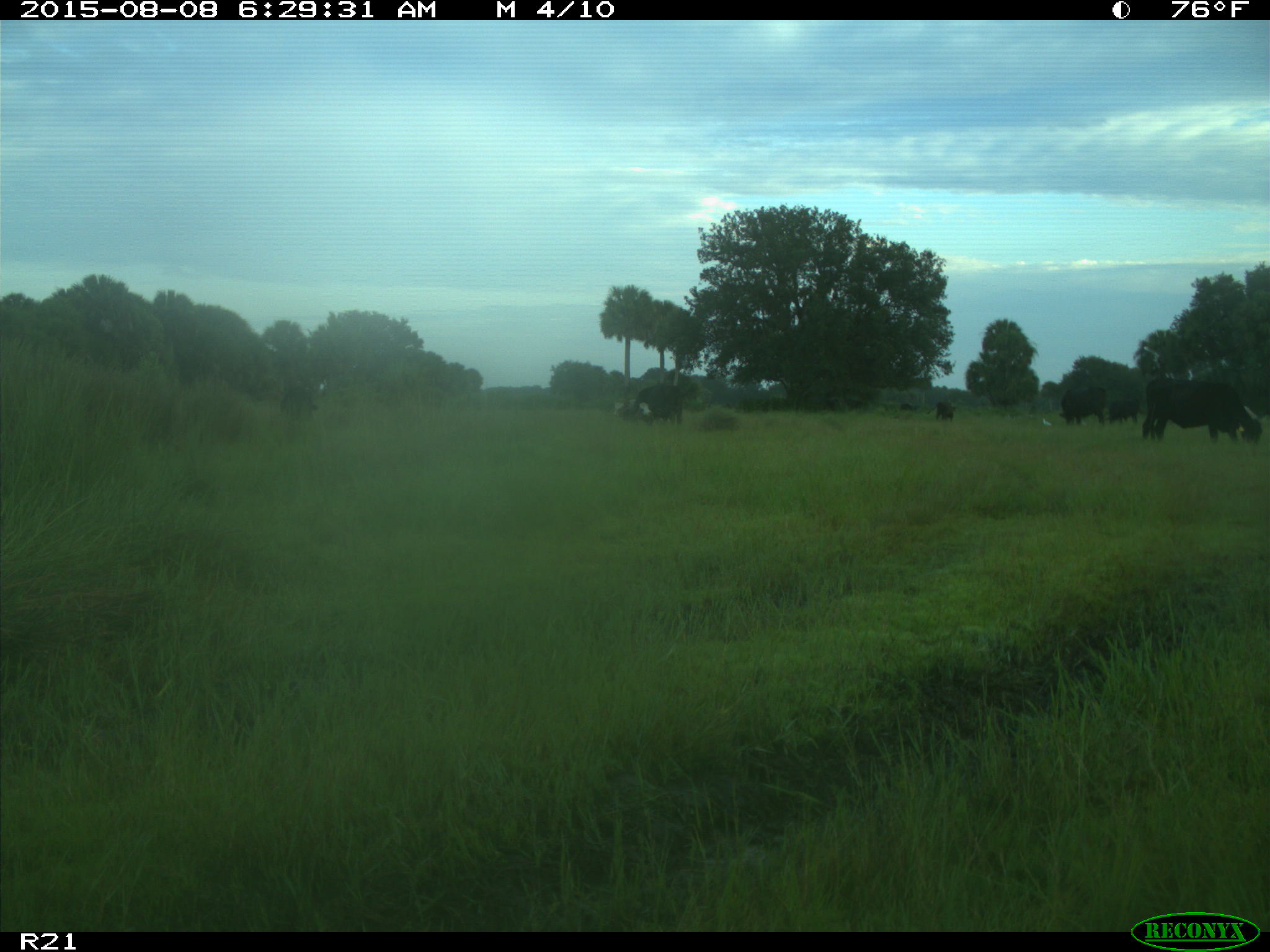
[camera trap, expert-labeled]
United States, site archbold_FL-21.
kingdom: Animalia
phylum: Chordata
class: Mammalia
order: Artiodactyla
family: Bovidae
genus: Bos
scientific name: Bos taurus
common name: domestic cow